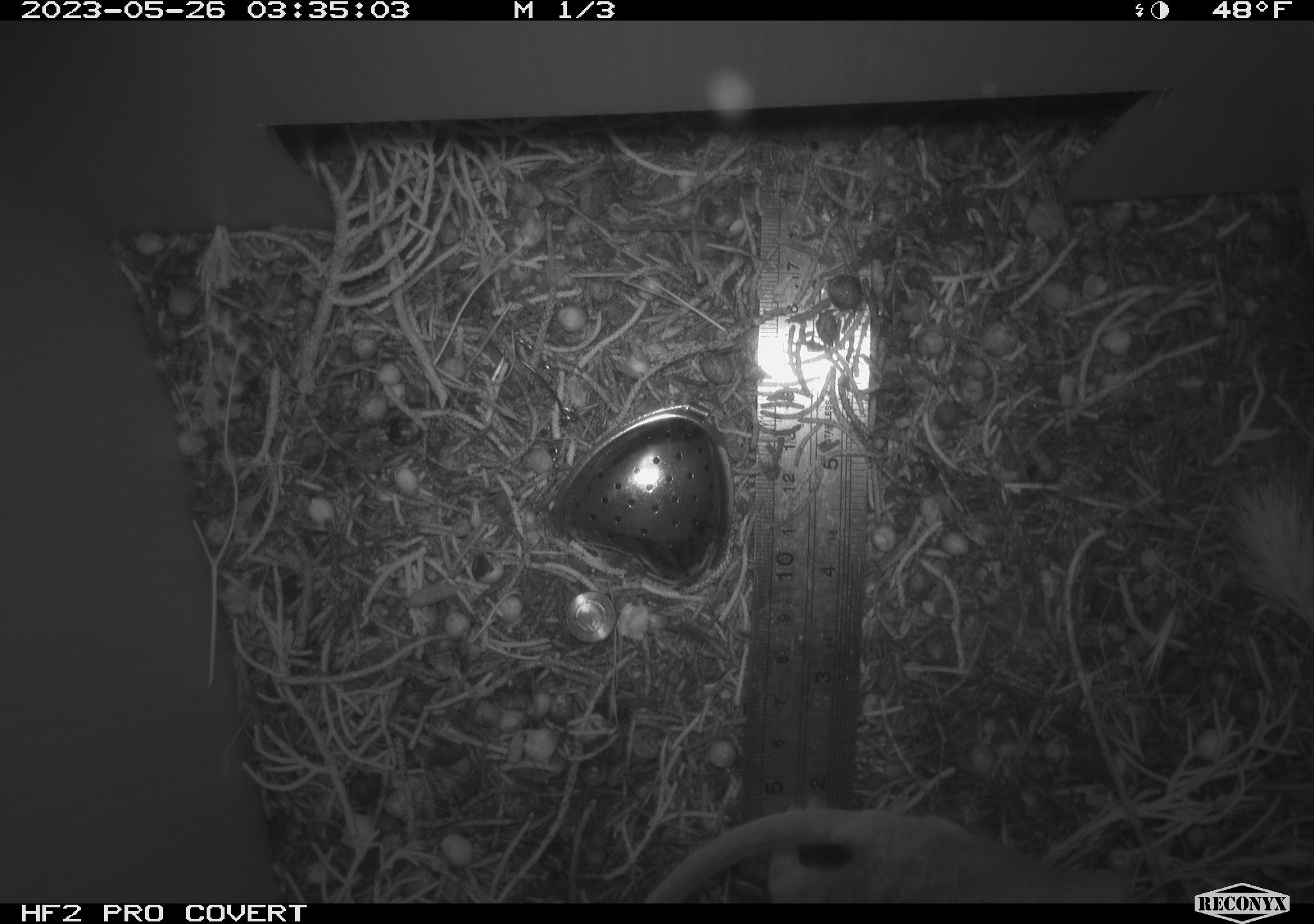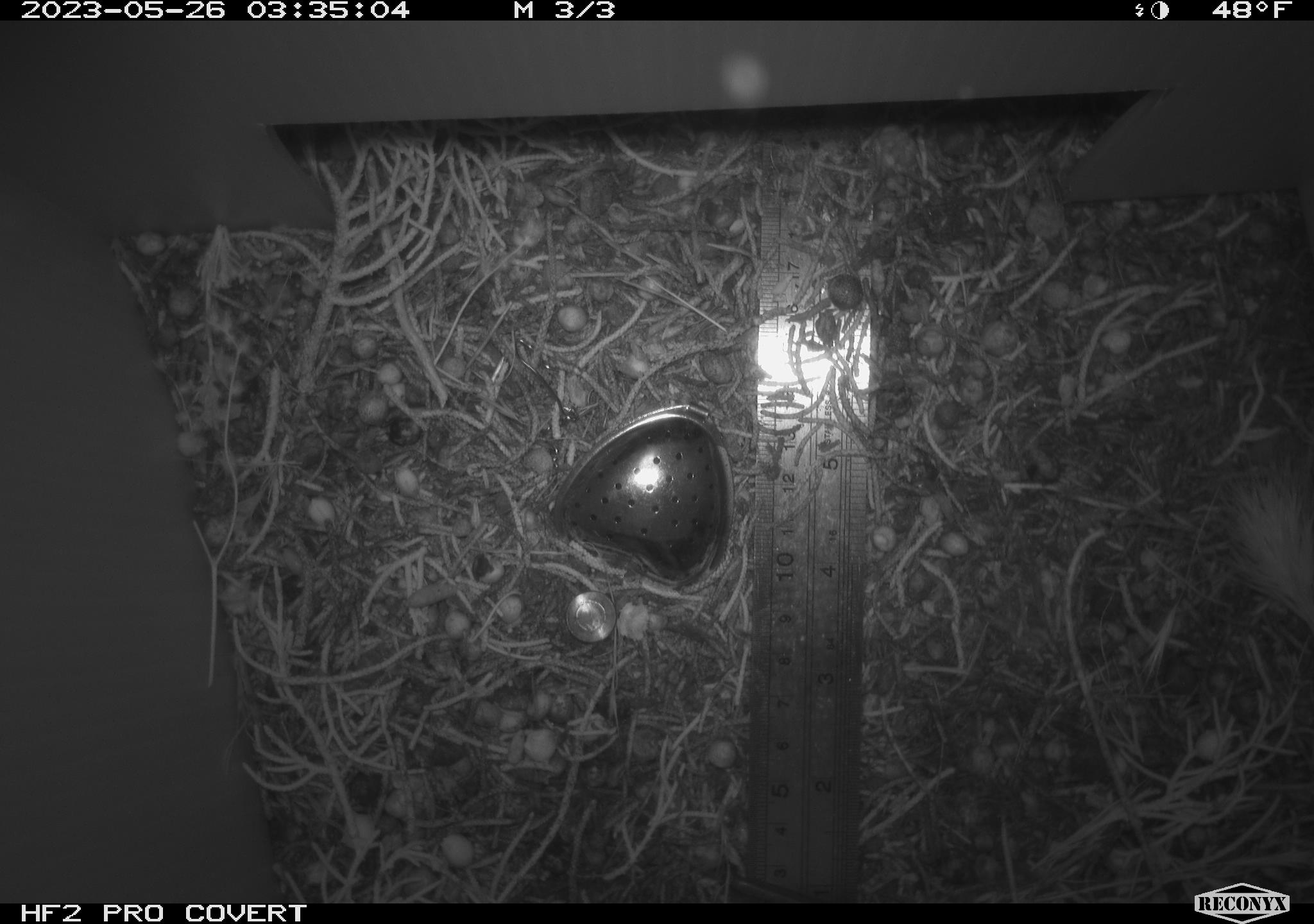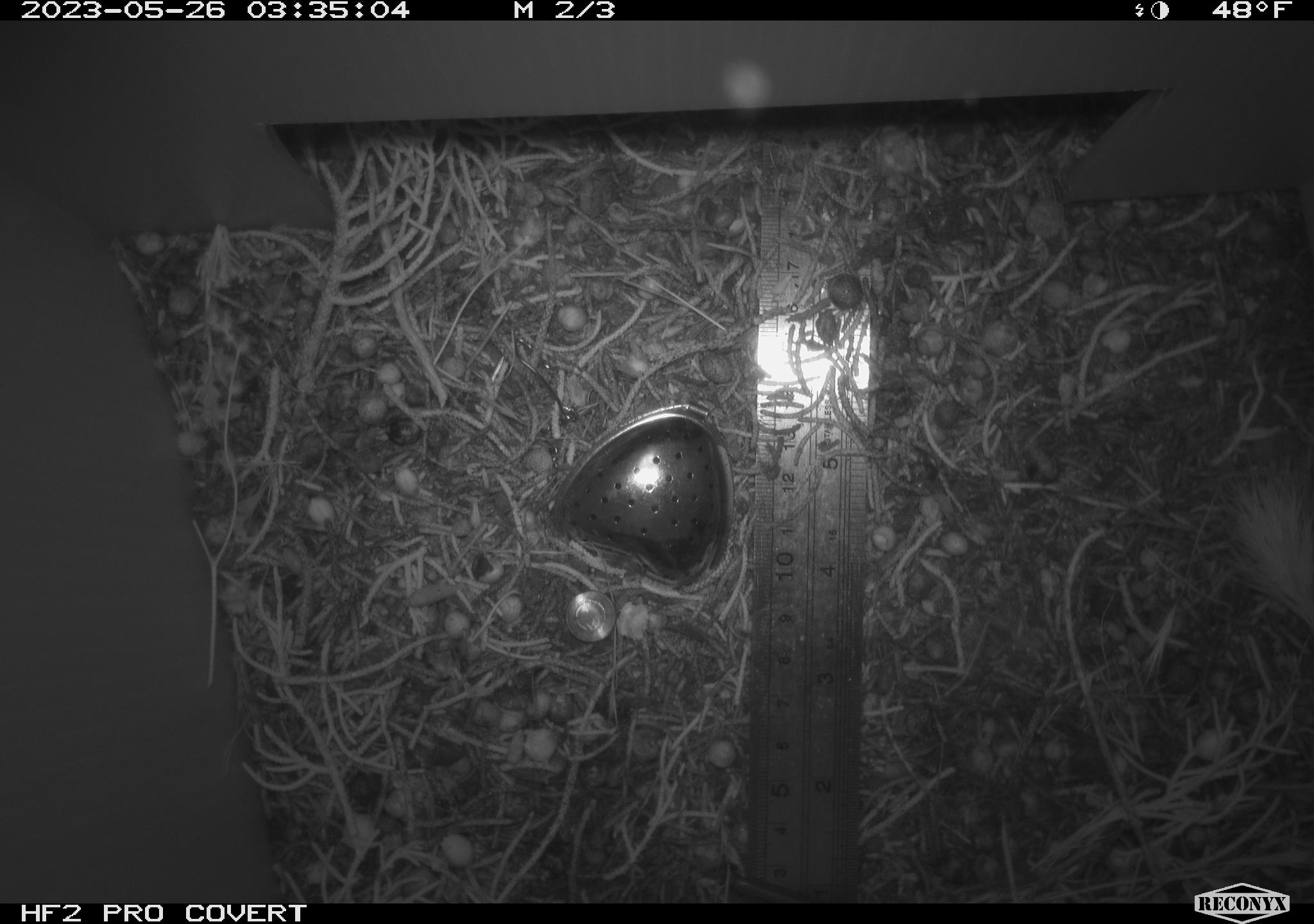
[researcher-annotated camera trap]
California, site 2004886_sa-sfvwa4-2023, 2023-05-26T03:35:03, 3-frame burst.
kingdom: Animalia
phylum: Chordata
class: Mammalia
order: Rodentia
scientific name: Rodentia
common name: rodent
Rodent (Rodentia).